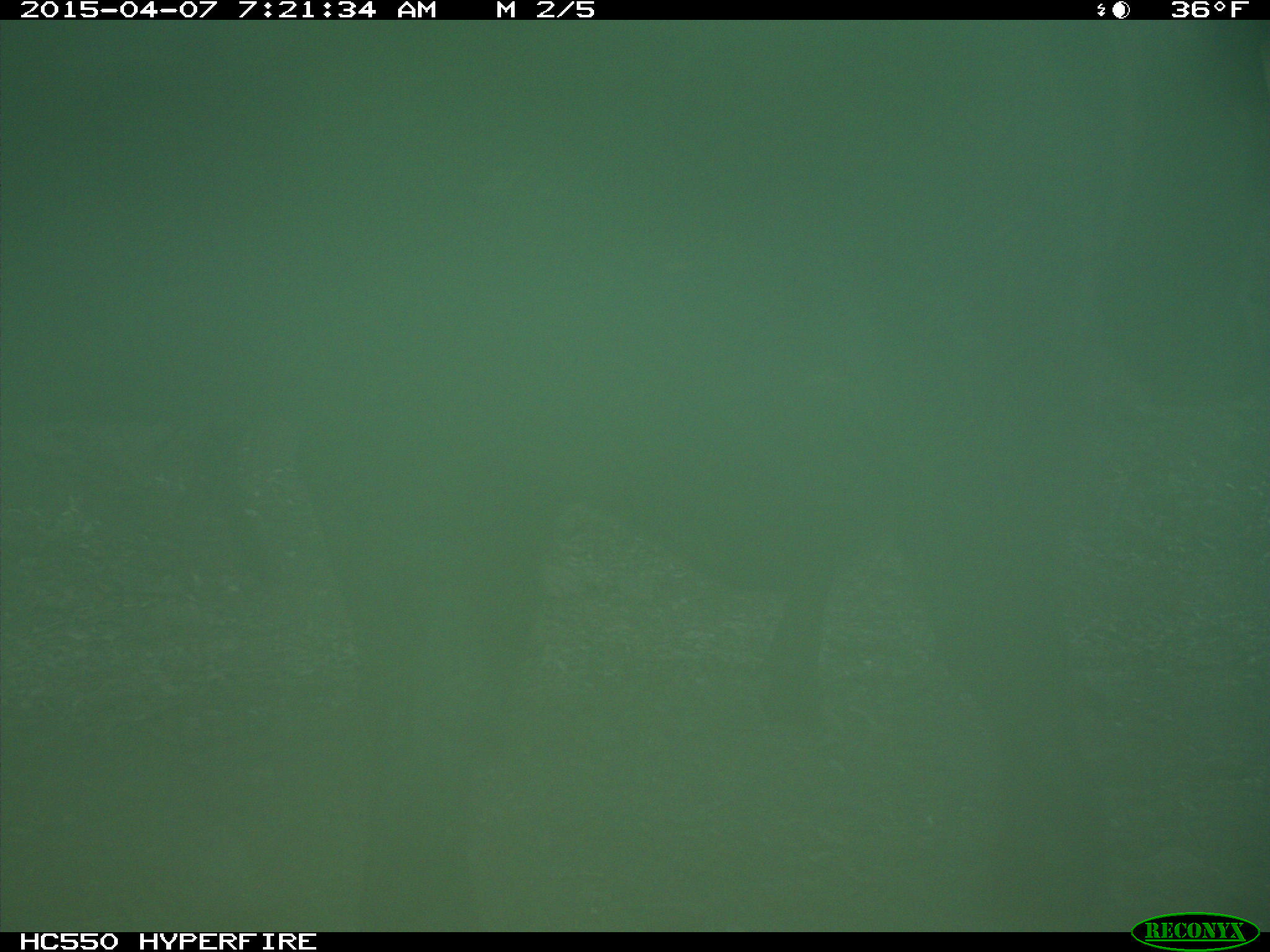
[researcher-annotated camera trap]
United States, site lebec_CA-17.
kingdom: Animalia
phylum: Chordata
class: Mammalia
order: Artiodactyla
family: Bovidae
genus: Bos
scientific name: Bos taurus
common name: domestic cow